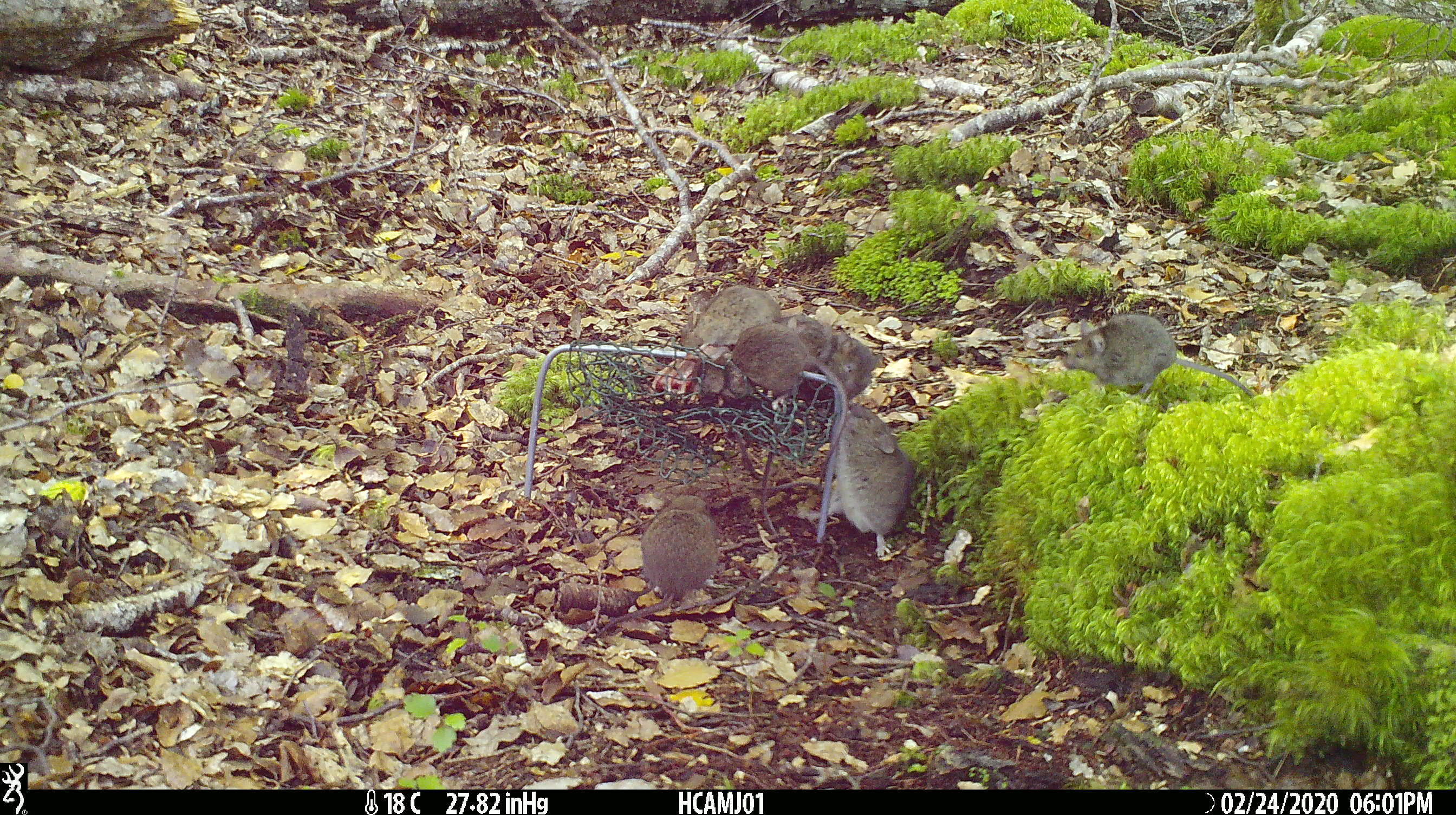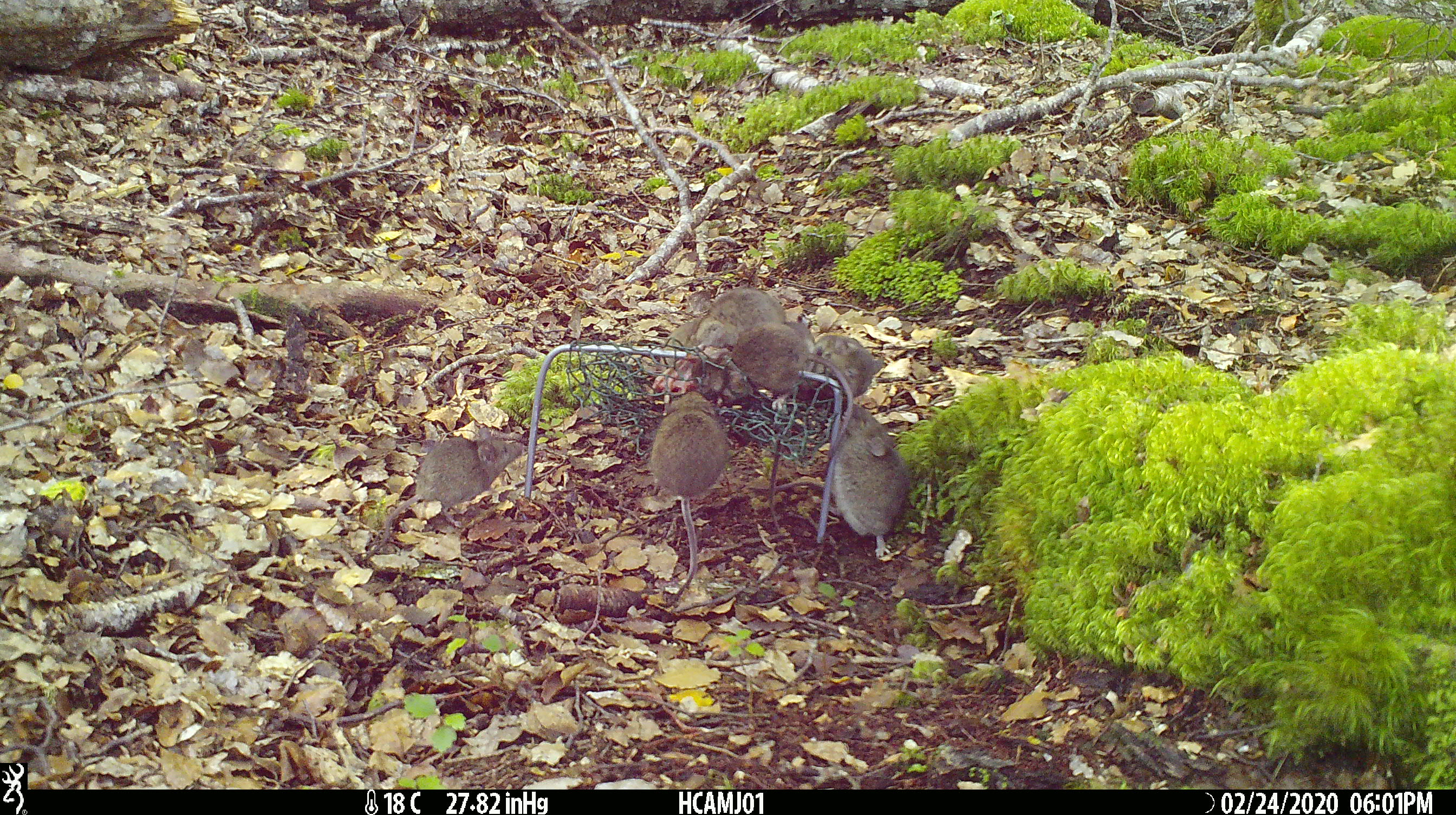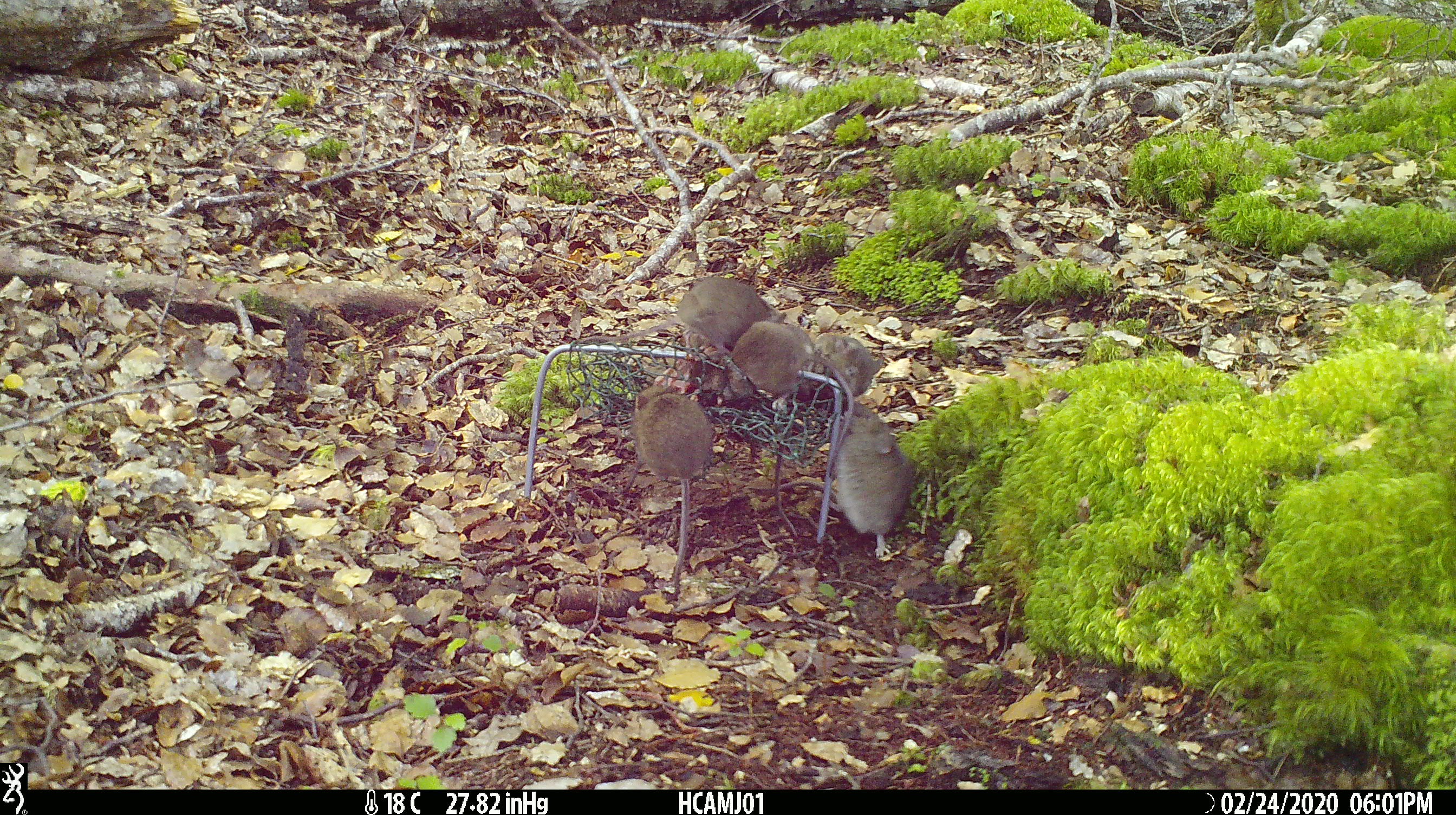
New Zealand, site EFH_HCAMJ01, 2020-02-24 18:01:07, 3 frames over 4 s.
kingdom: Animalia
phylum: Chordata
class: Mammalia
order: Rodentia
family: Muridae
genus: Mus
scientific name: Mus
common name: mouse